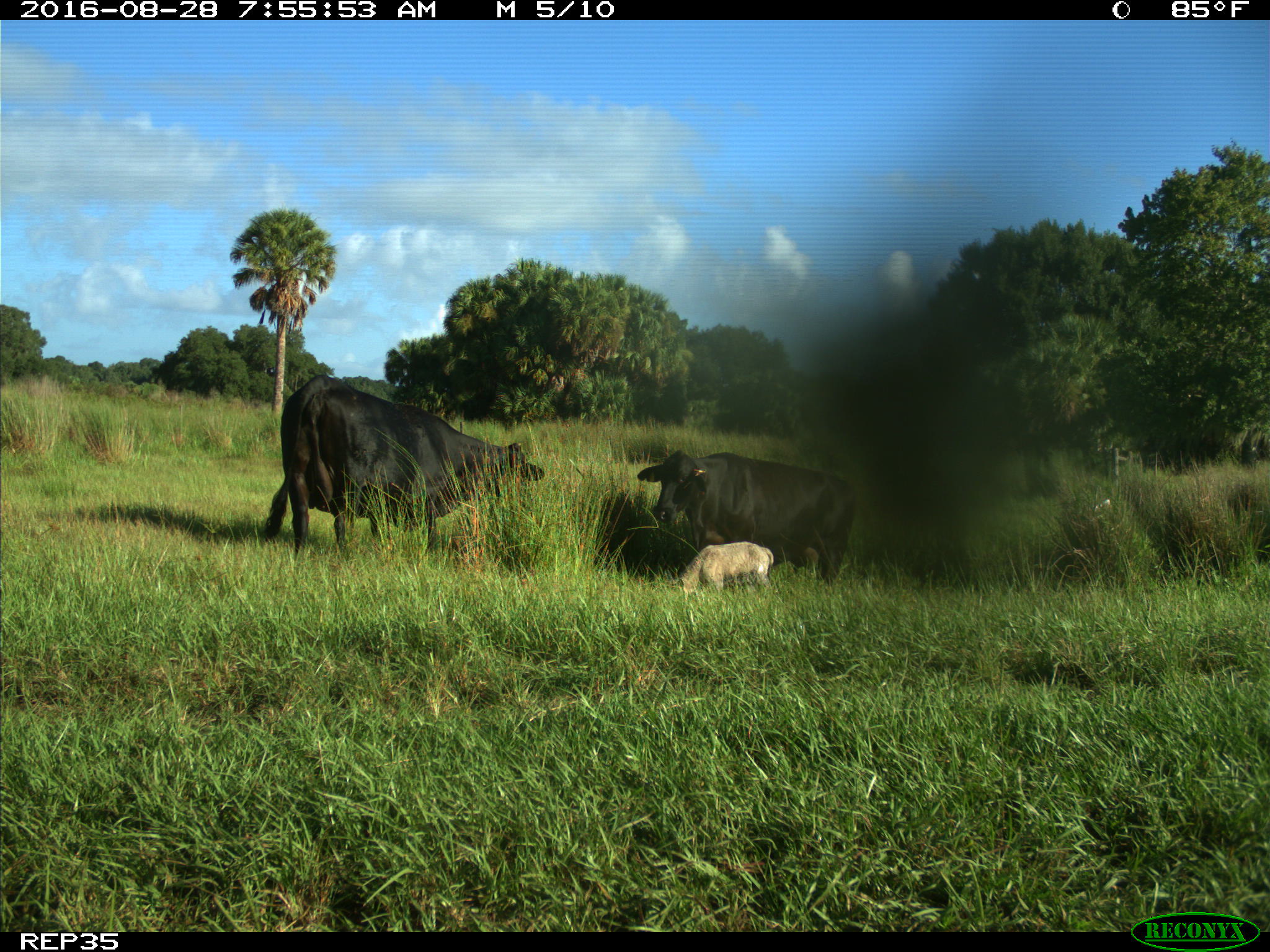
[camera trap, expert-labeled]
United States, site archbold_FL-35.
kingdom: Animalia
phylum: Chordata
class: Mammalia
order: Artiodactyla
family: Bovidae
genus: Bos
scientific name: Bos taurus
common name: domestic cow